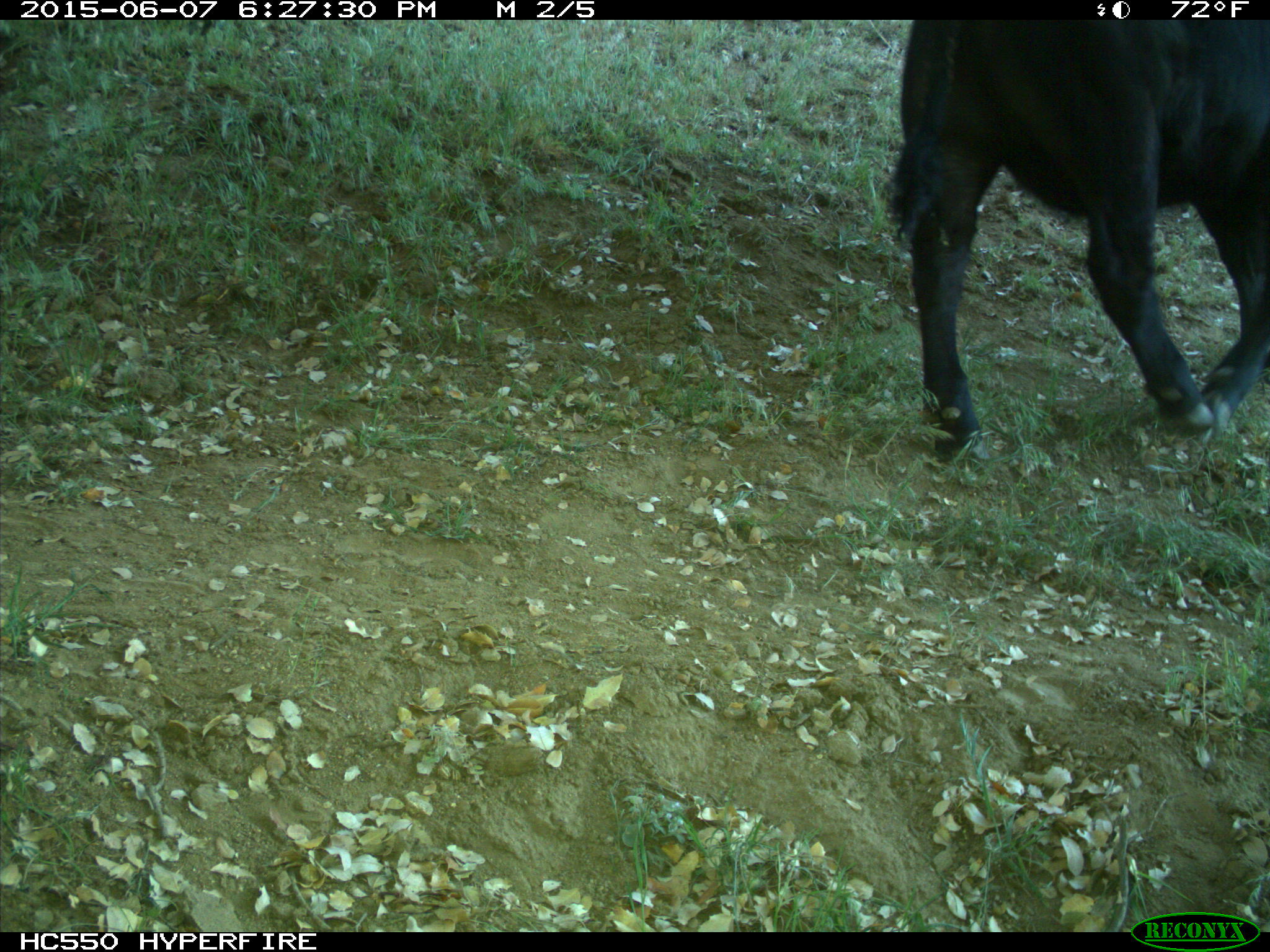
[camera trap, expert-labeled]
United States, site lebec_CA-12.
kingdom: Animalia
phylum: Chordata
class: Mammalia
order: Artiodactyla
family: Bovidae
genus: Bos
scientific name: Bos taurus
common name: domestic cow